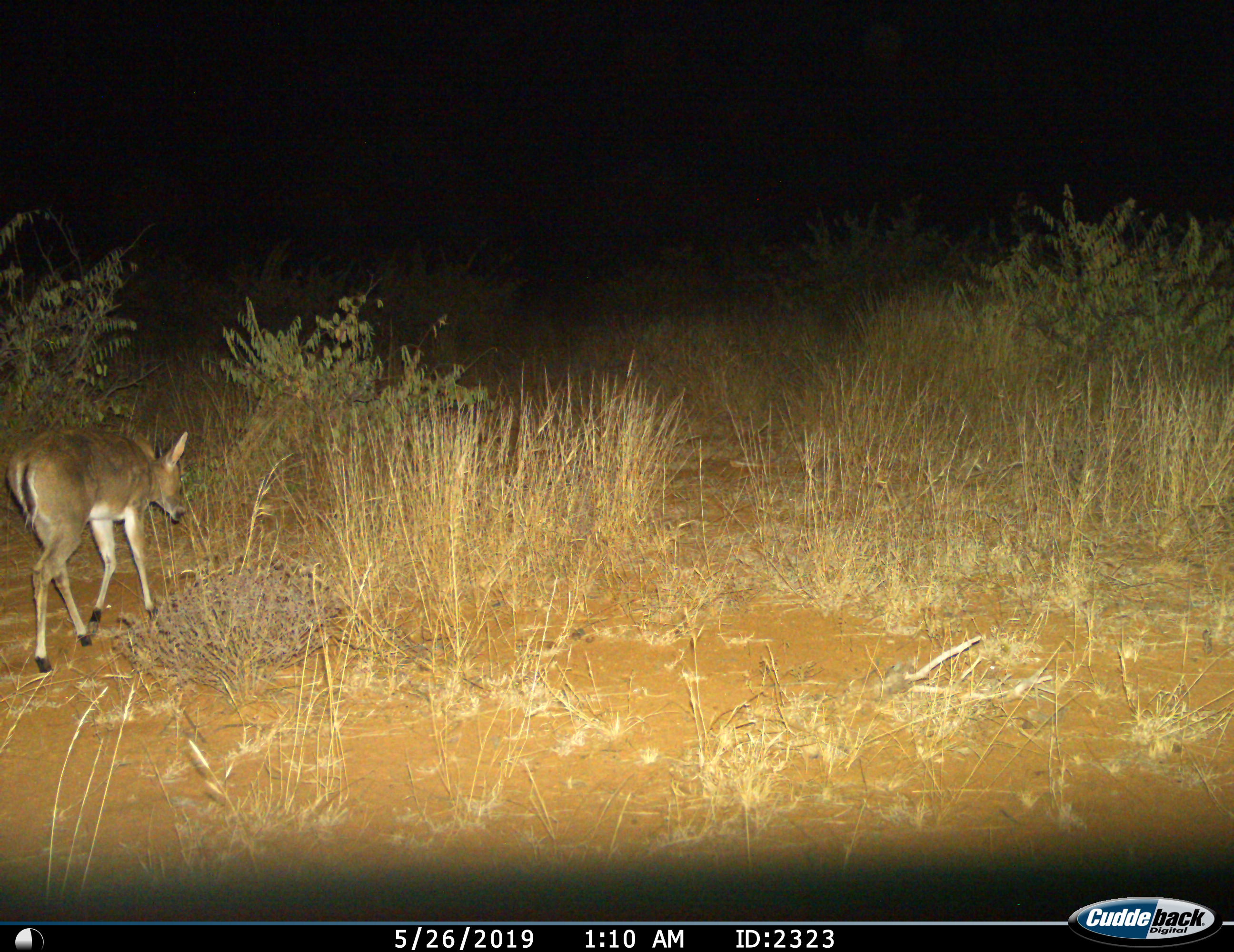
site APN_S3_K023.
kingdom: Animalia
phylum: Chordata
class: Mammalia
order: Artiodactyla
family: Bovidae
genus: Sylvicapra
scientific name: Sylvicapra grimmia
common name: common duiker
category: duikercommongrey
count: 1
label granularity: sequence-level